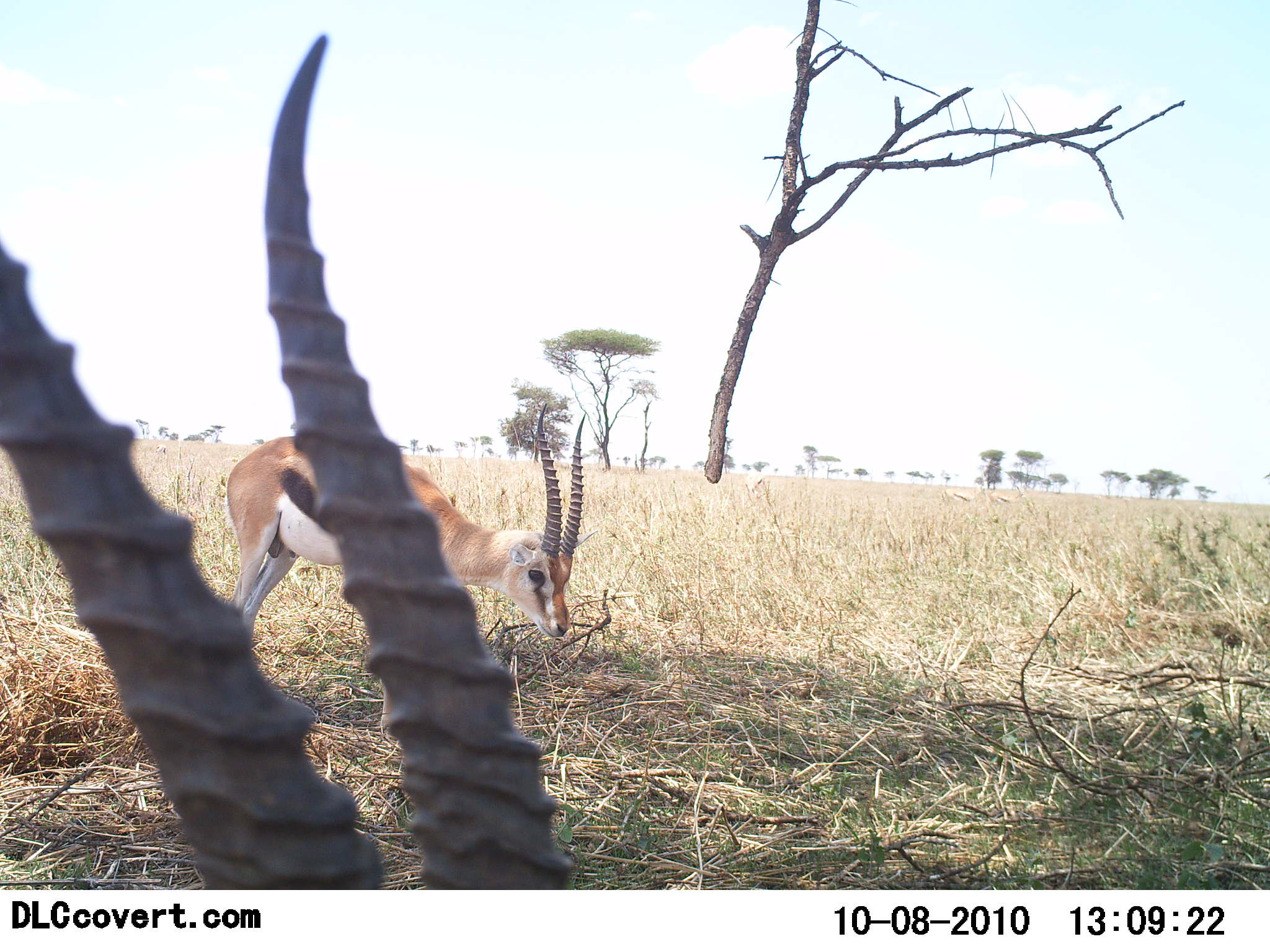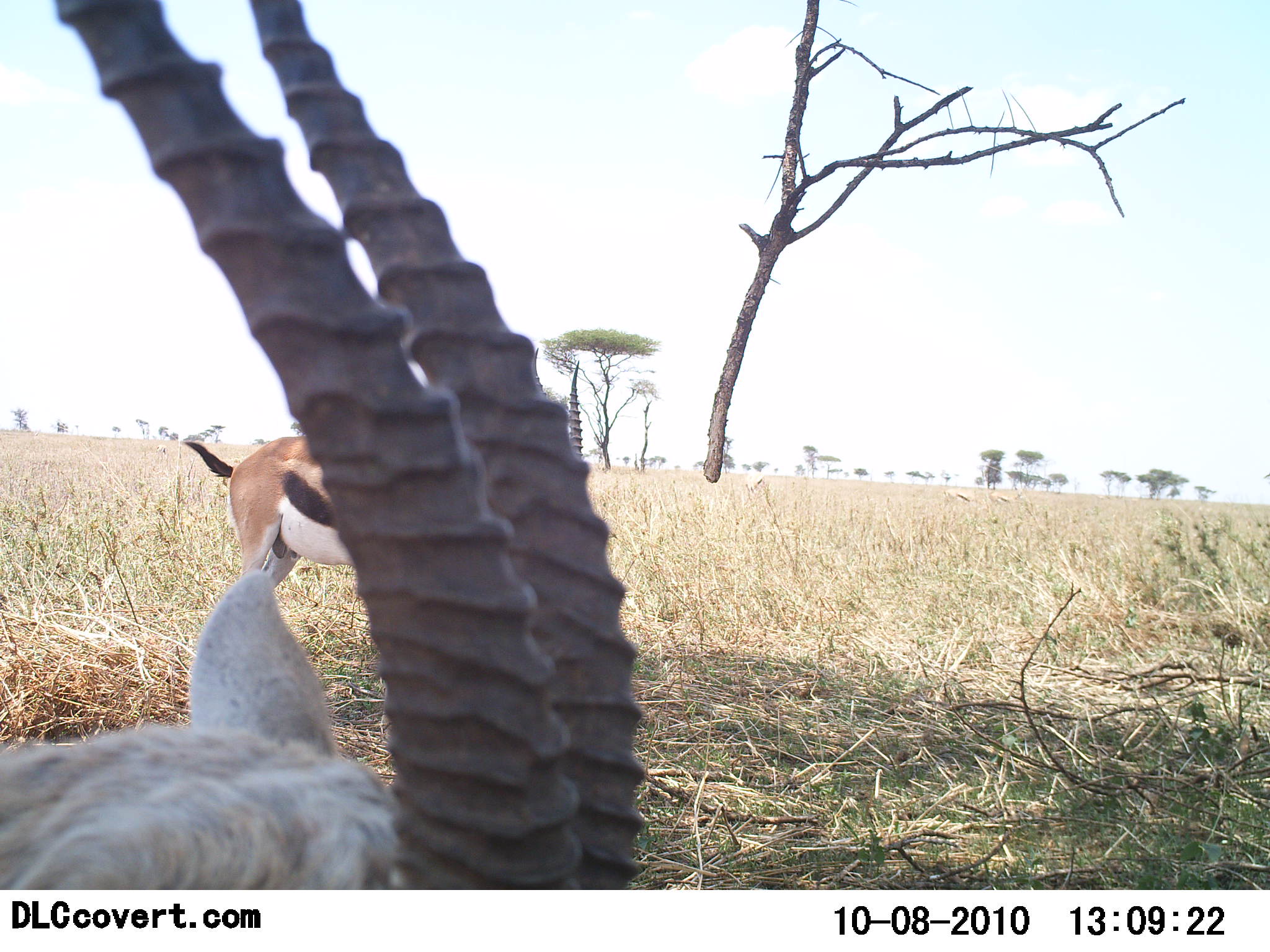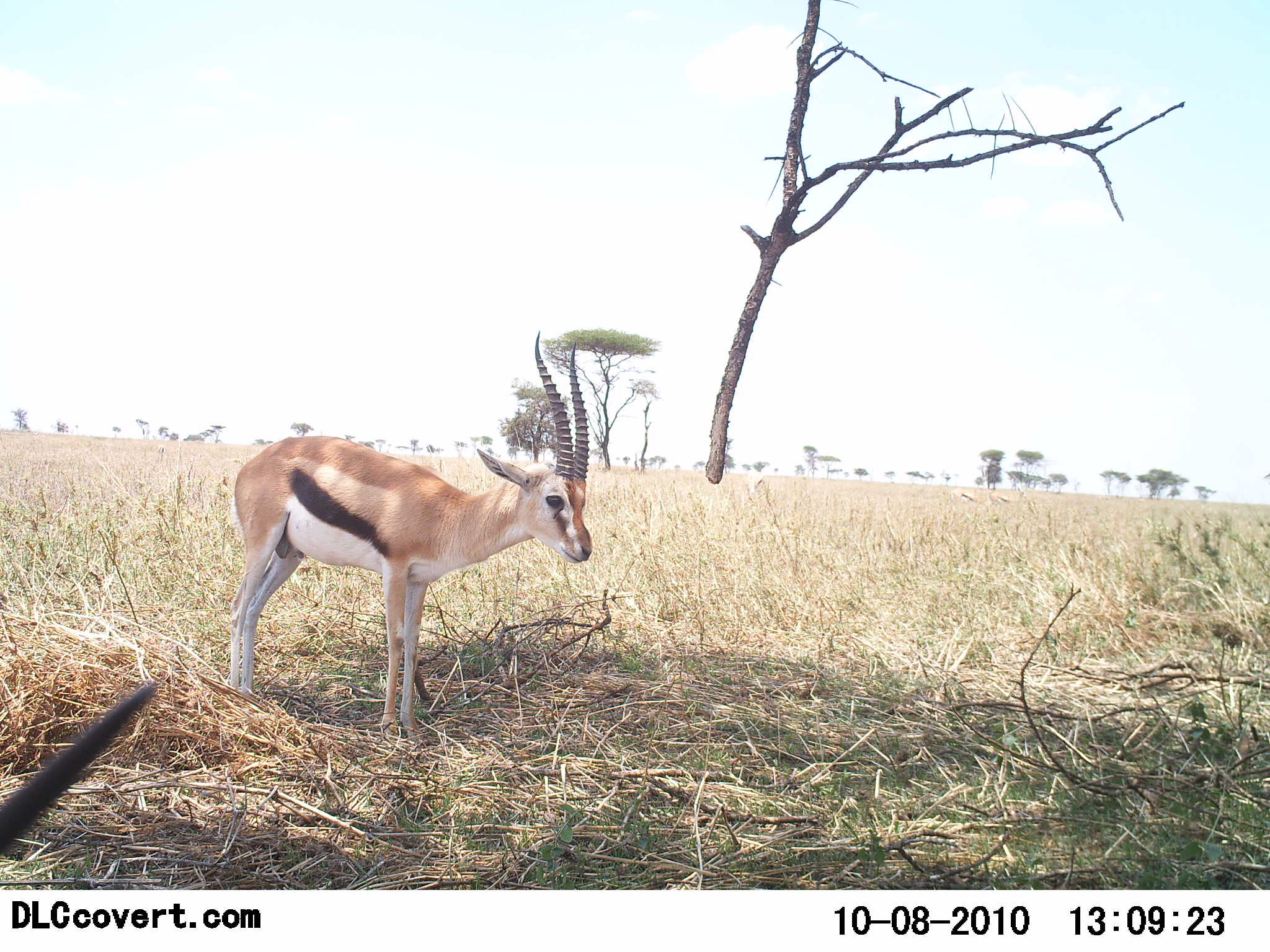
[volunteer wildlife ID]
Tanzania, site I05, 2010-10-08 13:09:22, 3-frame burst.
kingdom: Animalia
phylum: Chordata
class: Mammalia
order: Artiodactyla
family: Bovidae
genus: Eudorcas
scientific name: Eudorcas thomsonii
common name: thomson's gazelle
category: gazellethomsons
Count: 2.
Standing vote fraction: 93%.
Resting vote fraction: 21%.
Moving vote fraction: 14%.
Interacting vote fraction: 0%.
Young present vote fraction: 7%.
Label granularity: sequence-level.